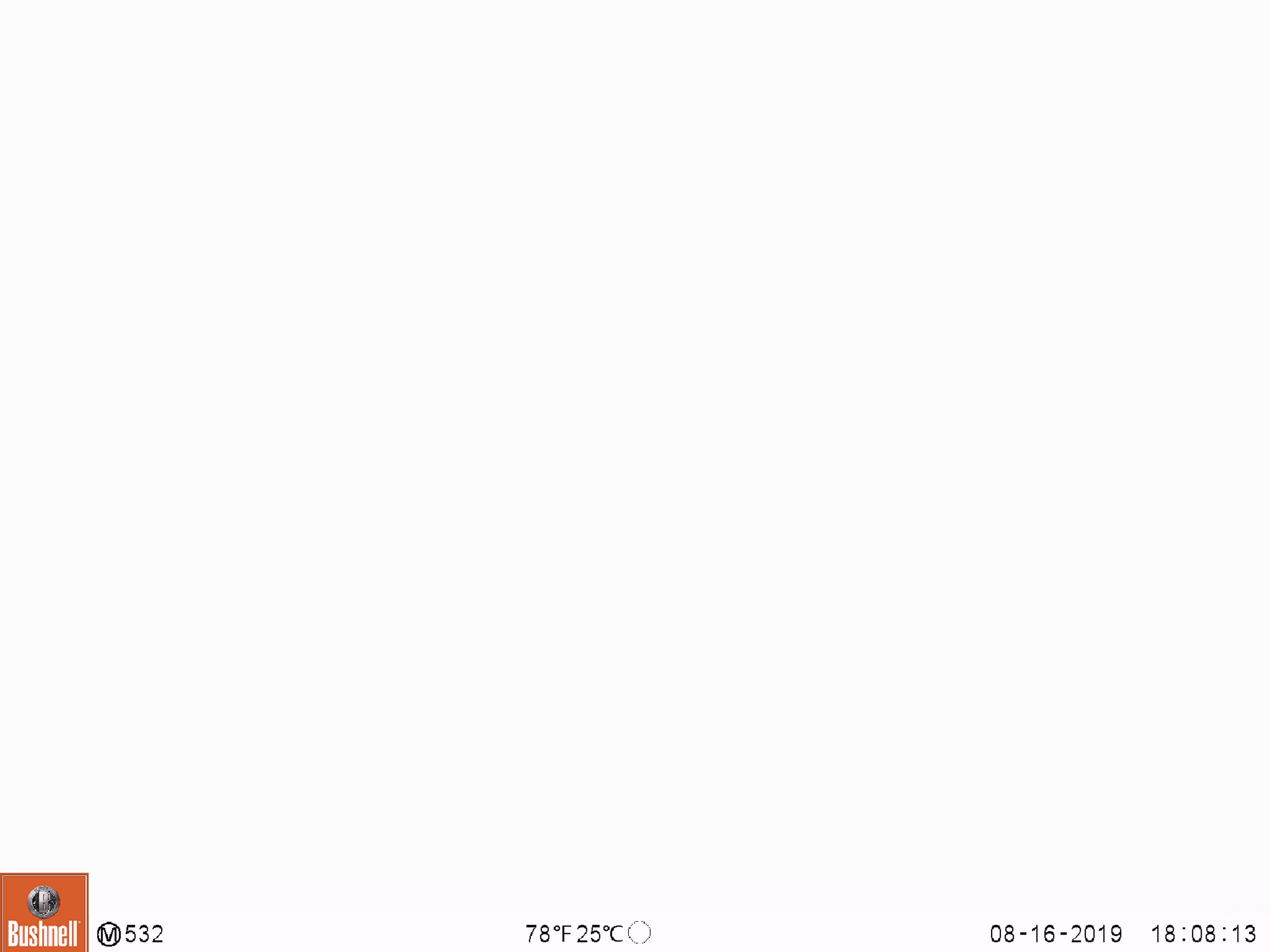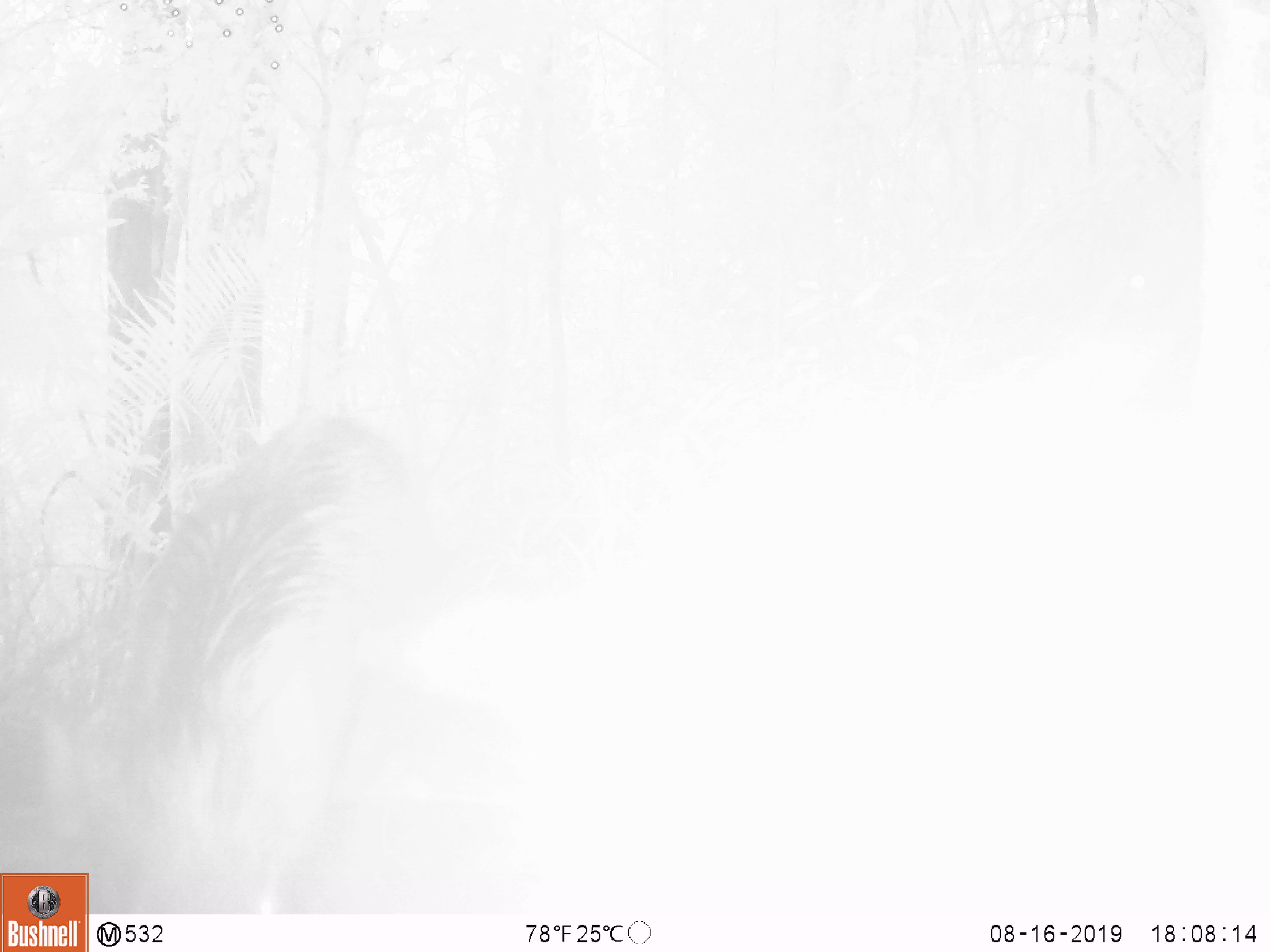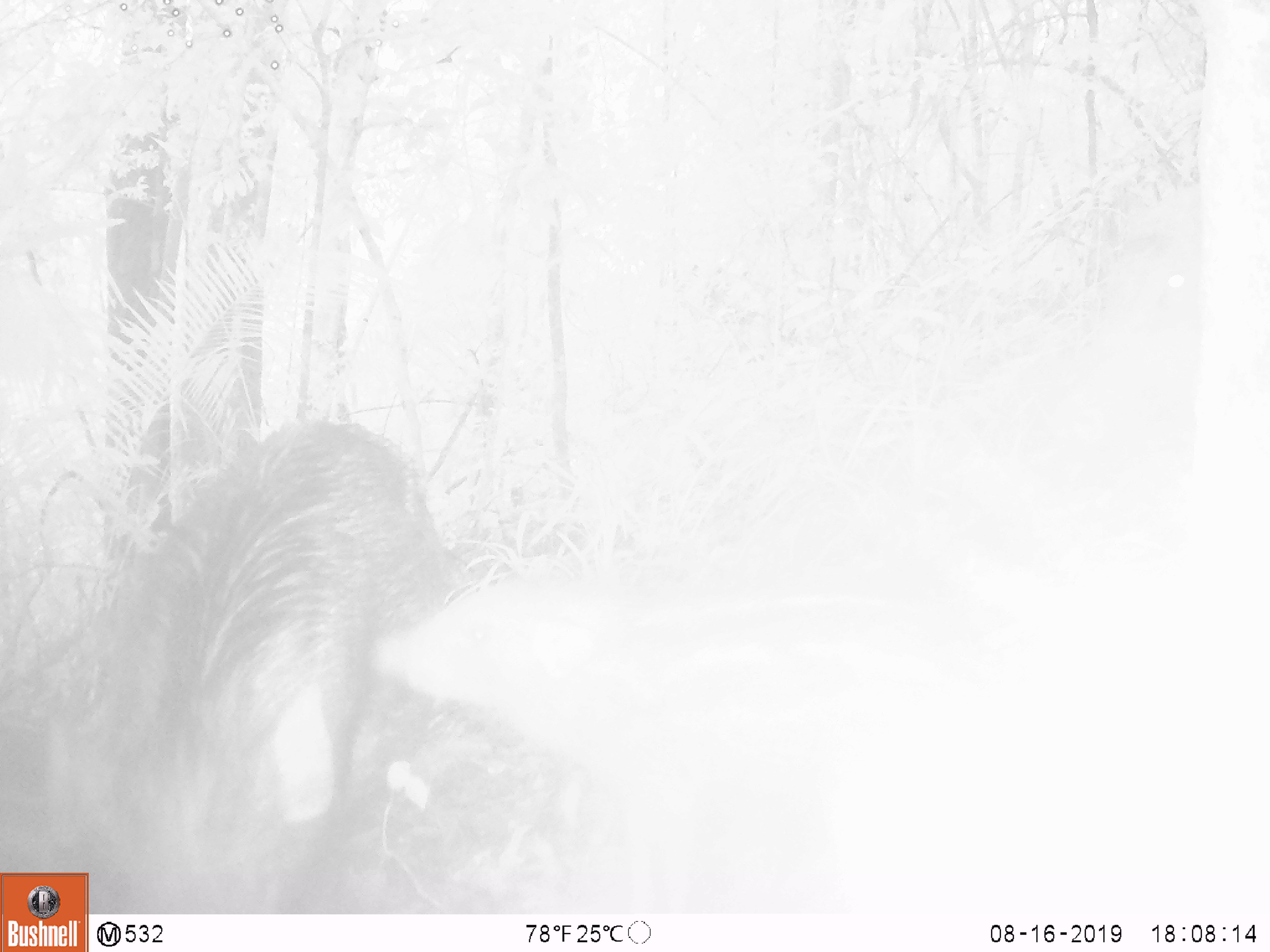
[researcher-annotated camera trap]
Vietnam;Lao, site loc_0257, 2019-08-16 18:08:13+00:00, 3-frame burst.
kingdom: Animalia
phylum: Chordata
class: Mammalia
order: Artiodactyla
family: Suidae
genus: Sus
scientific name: Sus scrofa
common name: eurasian wild pig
Eurasian wild pig (Sus scrofa). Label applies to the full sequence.